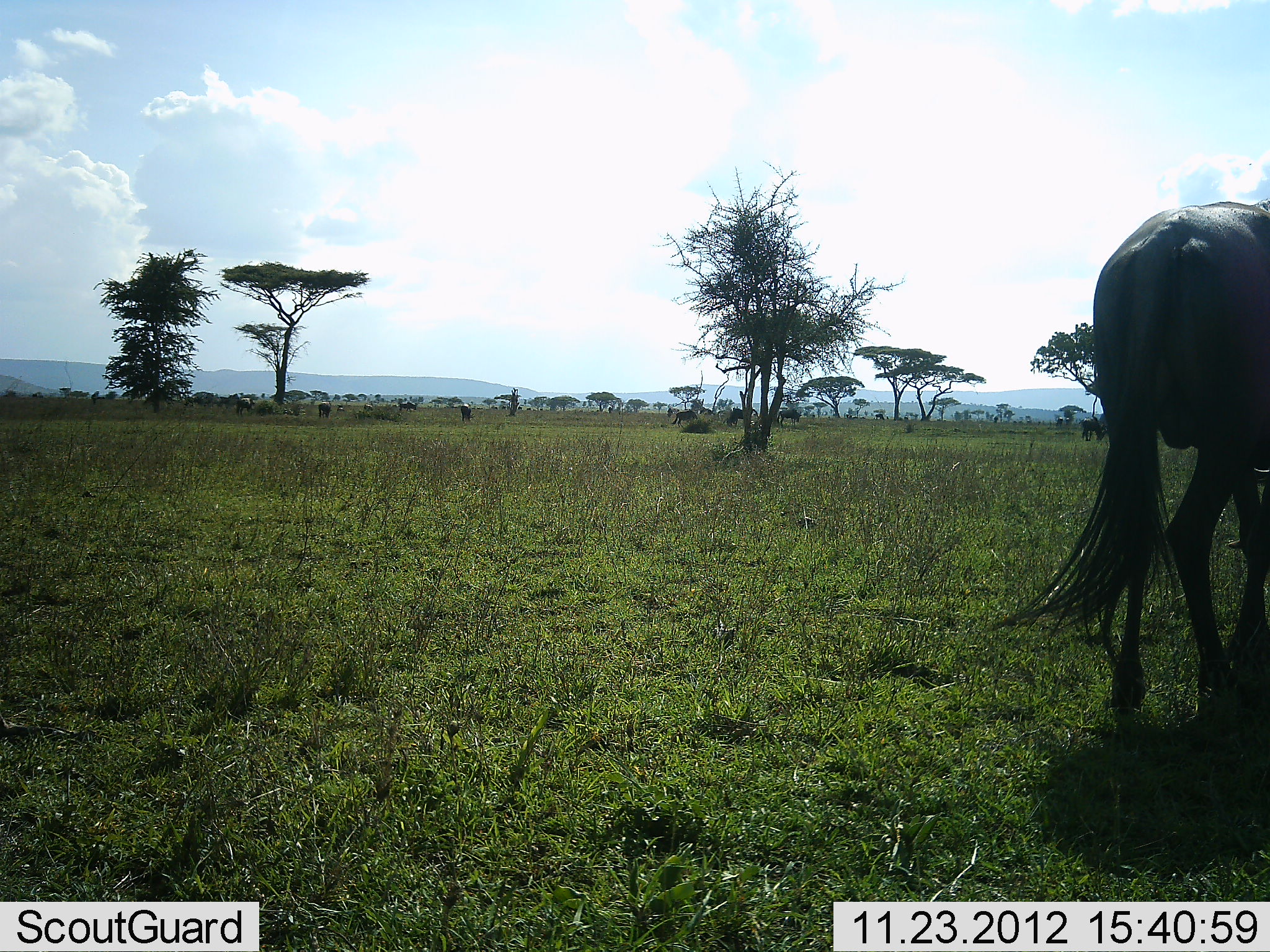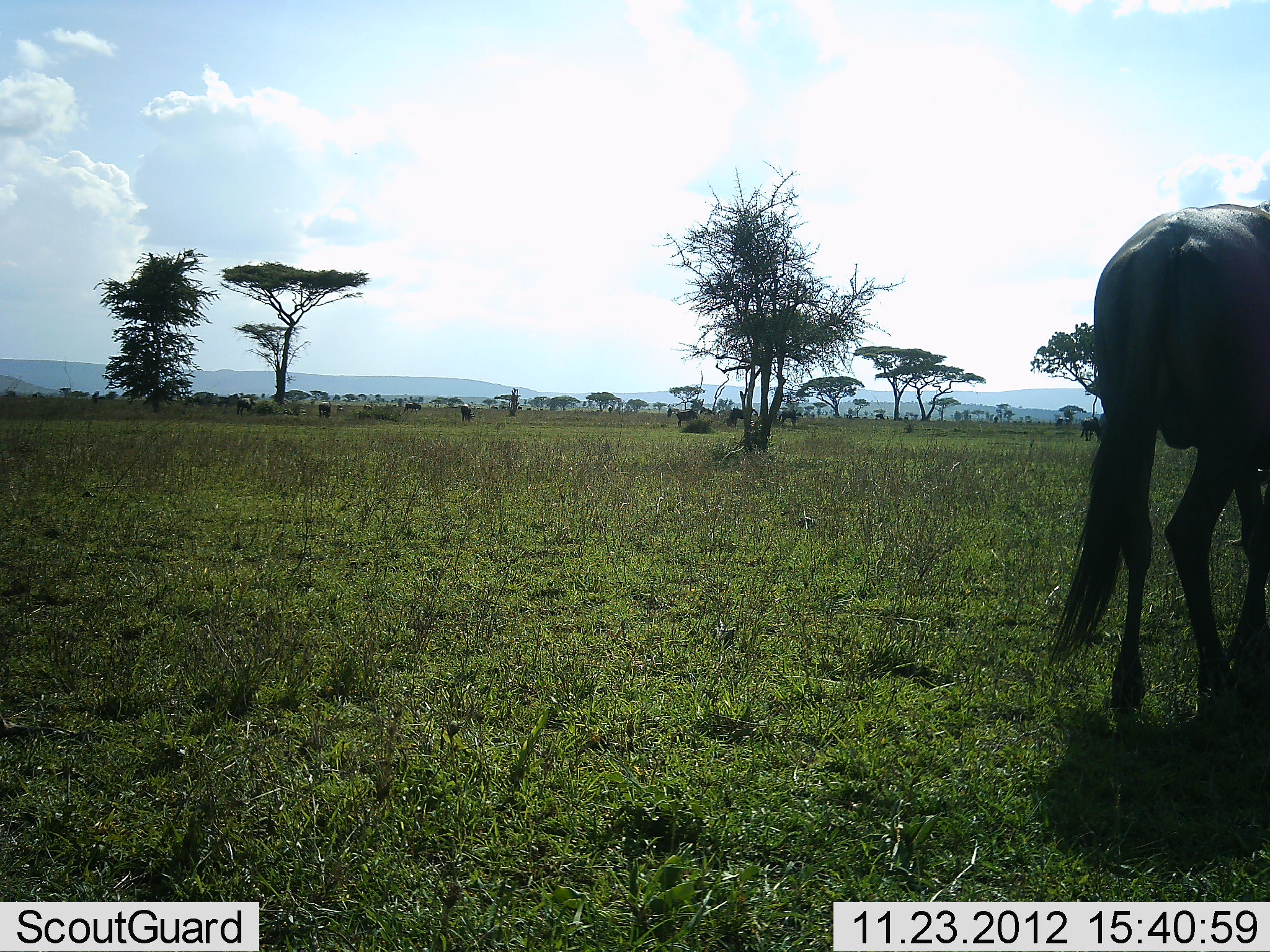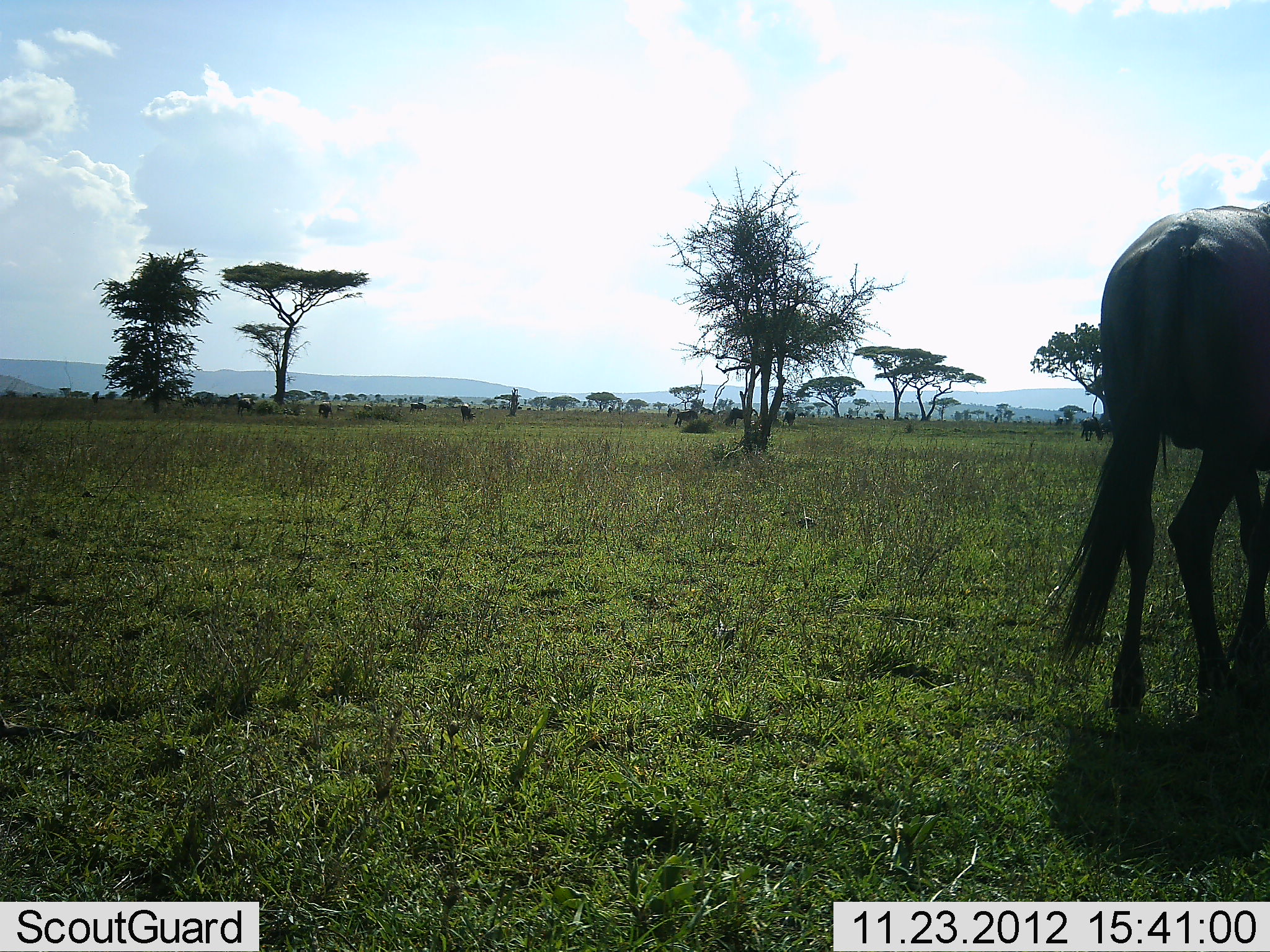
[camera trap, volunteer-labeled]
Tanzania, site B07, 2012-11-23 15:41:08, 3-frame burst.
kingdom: Animalia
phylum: Chordata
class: Mammalia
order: Artiodactyla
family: Bovidae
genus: Connochaetes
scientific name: Connochaetes taurinus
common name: blue wildebeest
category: wildebeest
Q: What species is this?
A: Wildebeest (blue wildebeest) (Connochaetes taurinus).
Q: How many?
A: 9.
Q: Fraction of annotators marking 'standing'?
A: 80%.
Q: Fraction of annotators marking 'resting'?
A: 0%.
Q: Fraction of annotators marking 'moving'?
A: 30%.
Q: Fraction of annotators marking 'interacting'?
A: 0%.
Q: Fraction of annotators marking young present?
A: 0%.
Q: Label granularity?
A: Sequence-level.